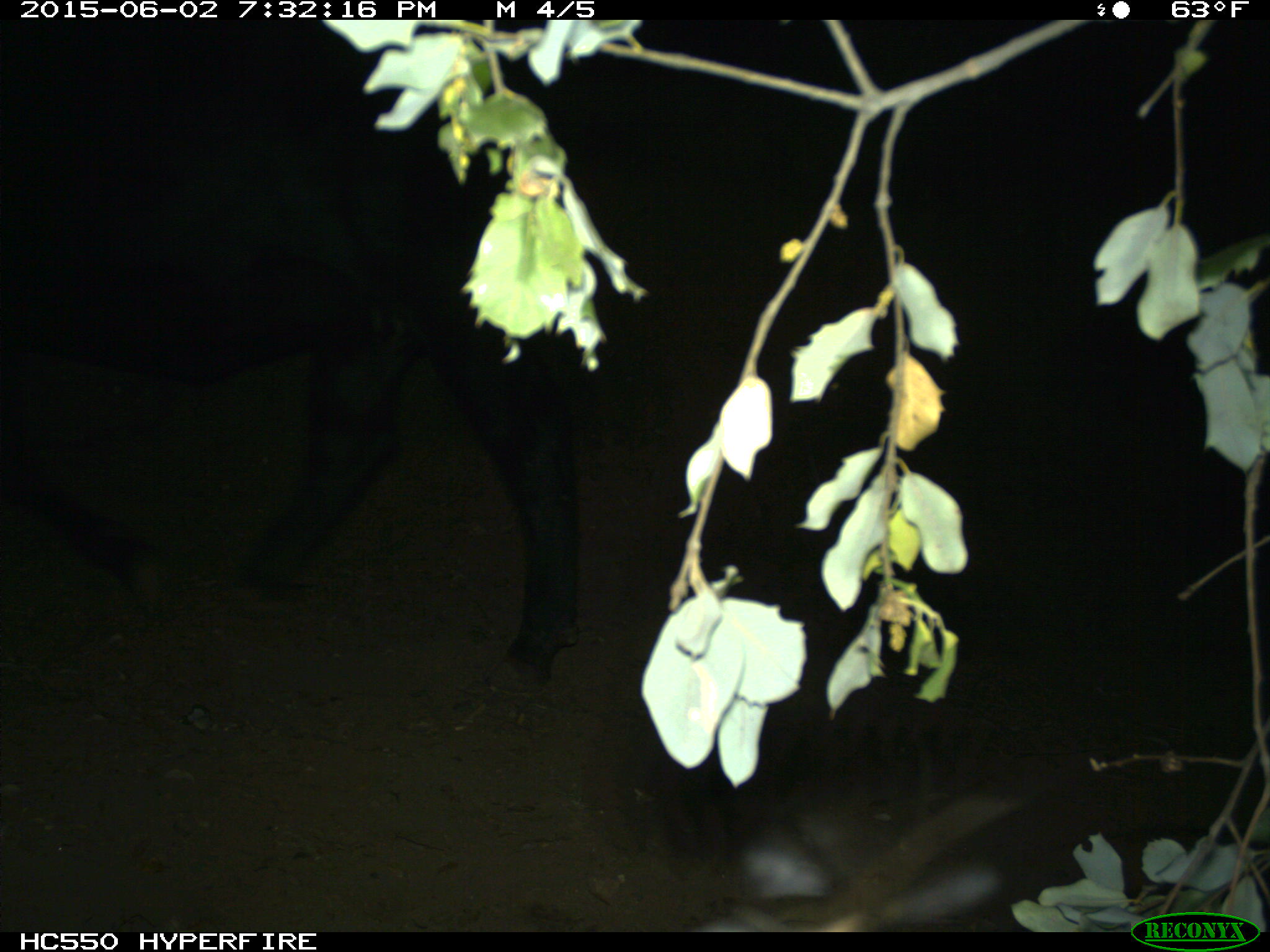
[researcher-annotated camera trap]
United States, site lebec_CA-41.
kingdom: Animalia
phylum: Chordata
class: Mammalia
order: Artiodactyla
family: Bovidae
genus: Bos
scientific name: Bos taurus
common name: domestic cow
Bos taurus (domestic cow).